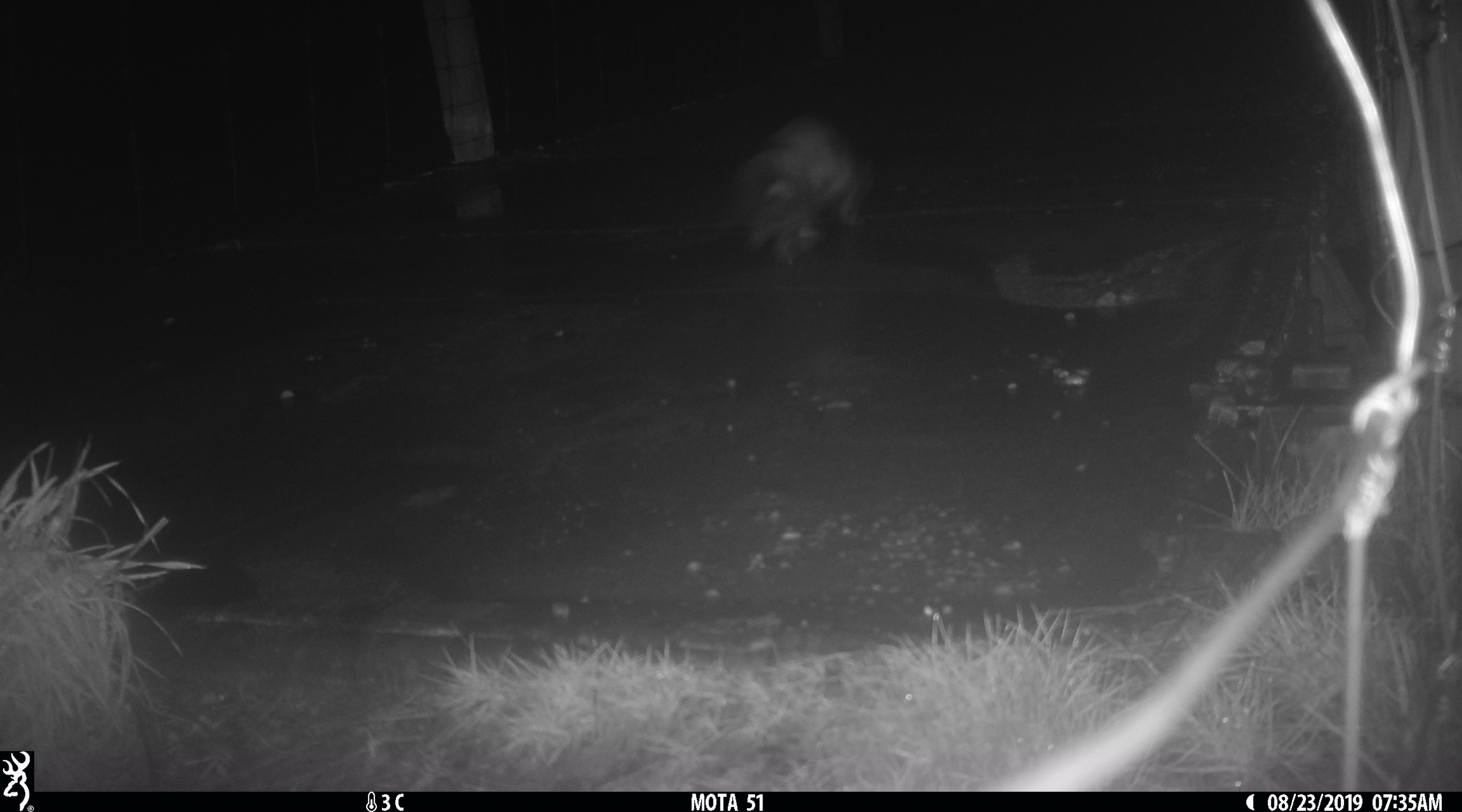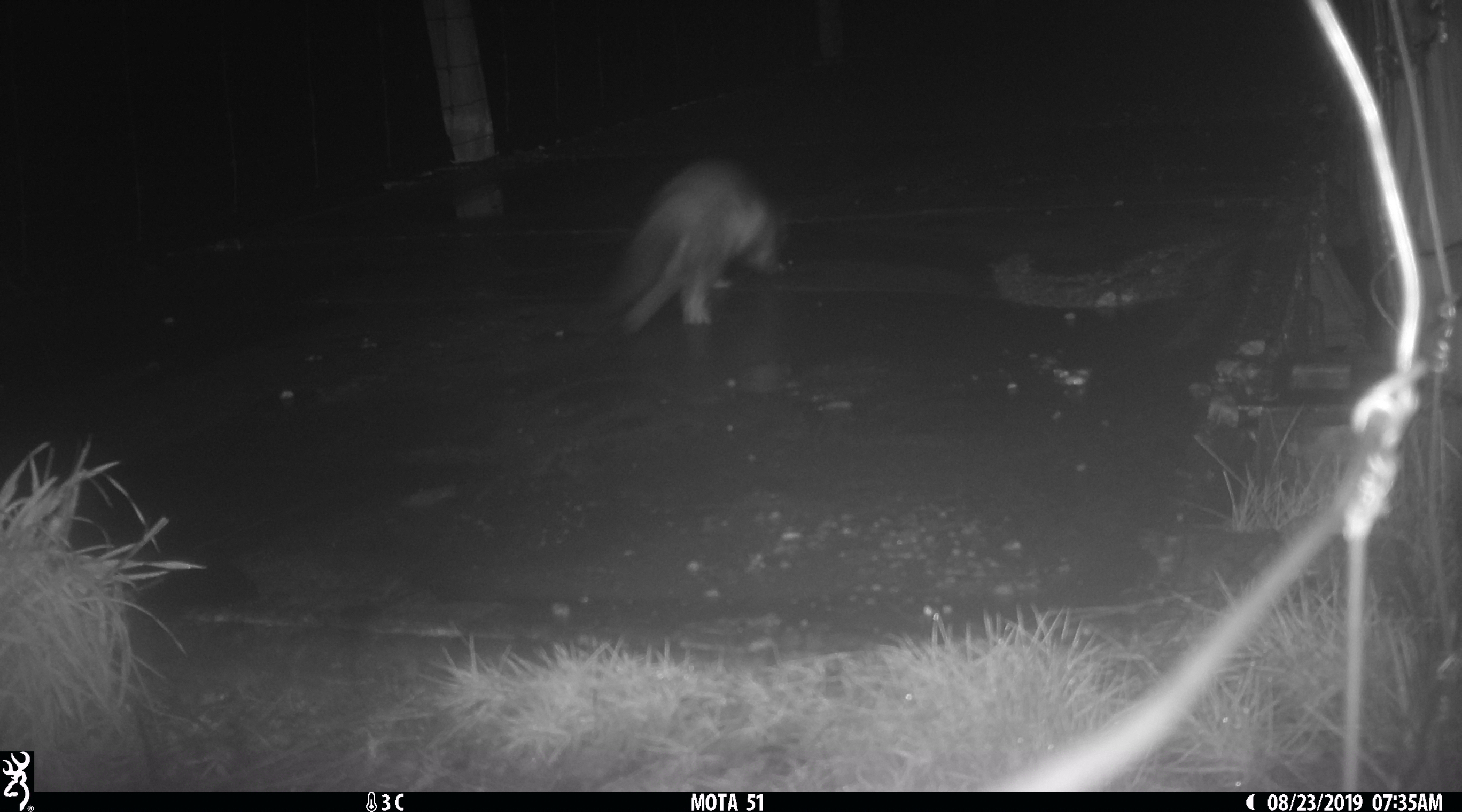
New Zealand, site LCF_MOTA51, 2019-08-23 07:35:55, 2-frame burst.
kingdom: Animalia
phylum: Chordata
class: Mammalia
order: Carnivora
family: Mustelidae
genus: Mustela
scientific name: Mustela furo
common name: ferret